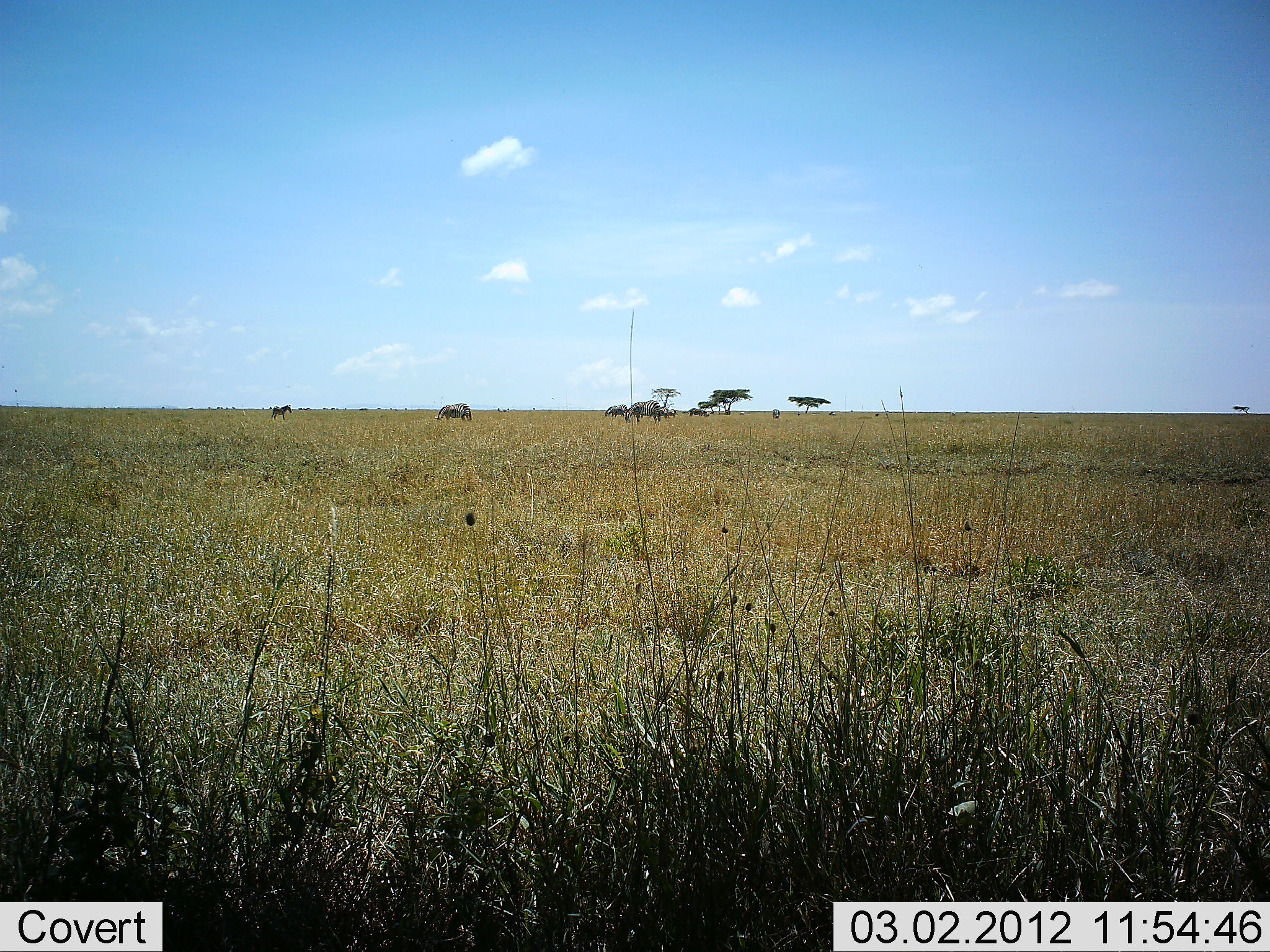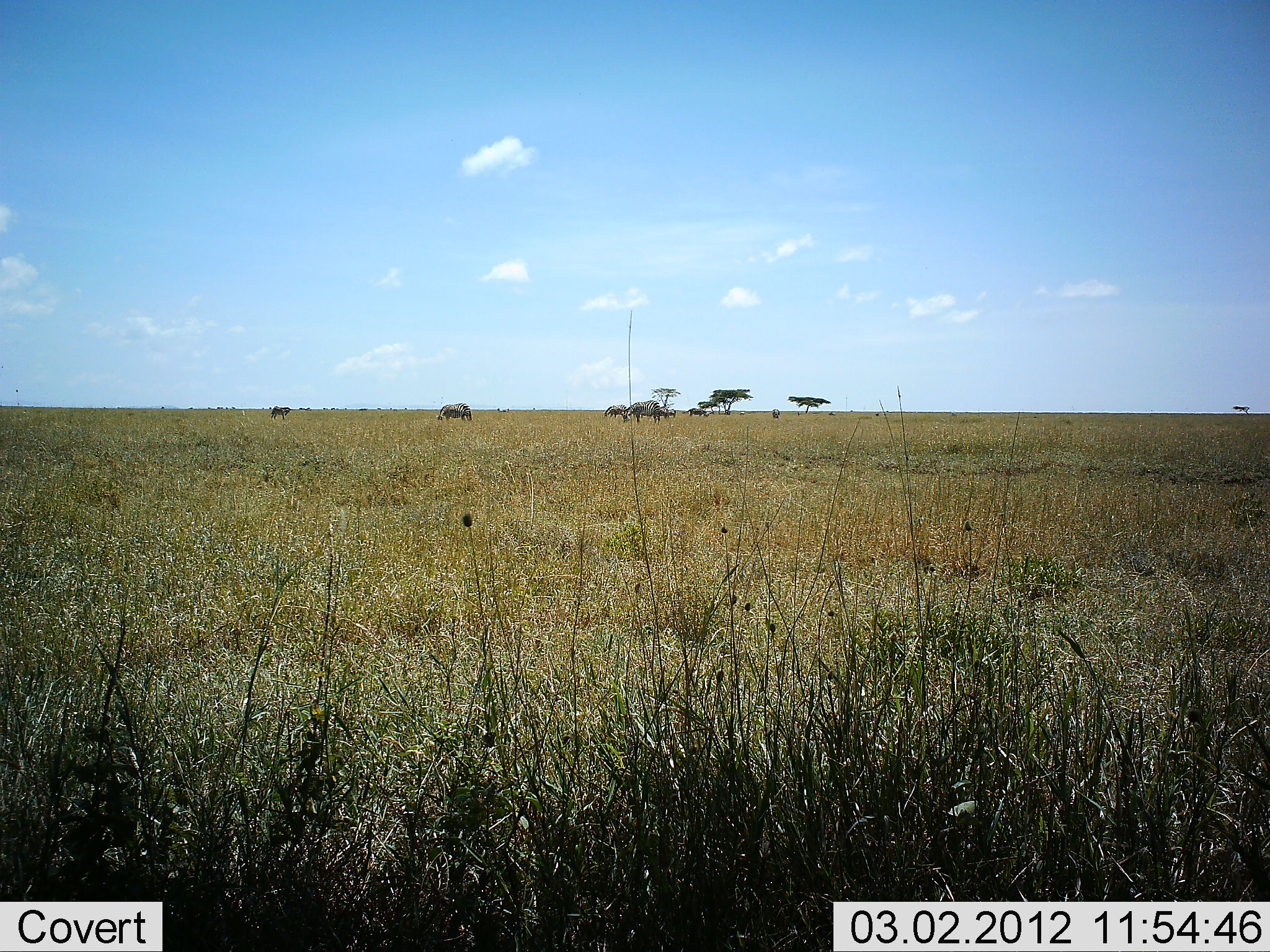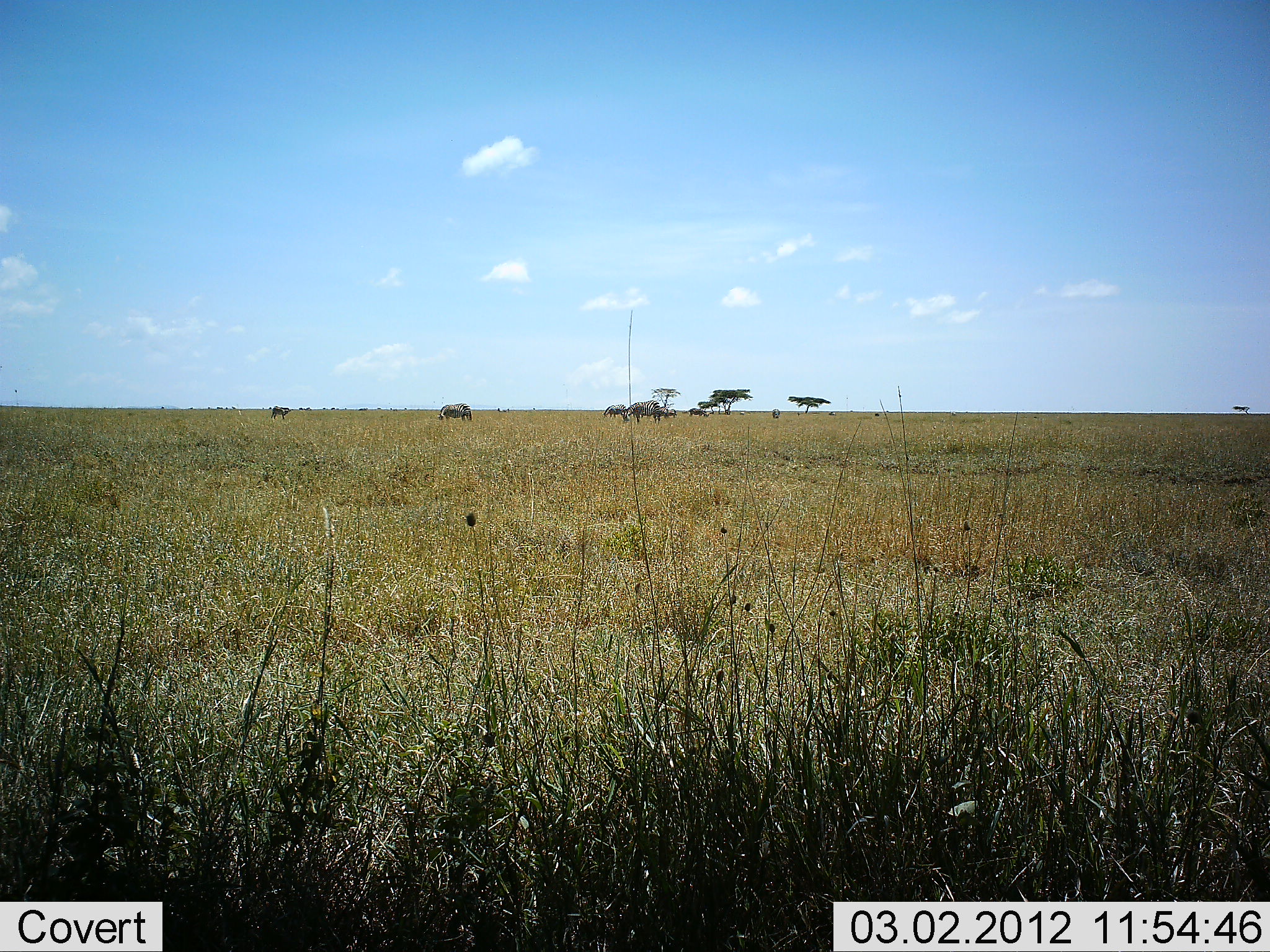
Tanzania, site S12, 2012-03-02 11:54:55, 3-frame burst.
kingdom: Animalia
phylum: Chordata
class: Mammalia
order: Artiodactyla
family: Bovidae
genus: Connochaetes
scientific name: Connochaetes taurinus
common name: blue wildebeest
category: wildebeest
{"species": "wildebeest (blue wildebeest) (Connochaetes taurinus)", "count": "7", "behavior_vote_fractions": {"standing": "50%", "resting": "0%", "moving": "0%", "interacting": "0%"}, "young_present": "0%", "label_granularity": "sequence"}